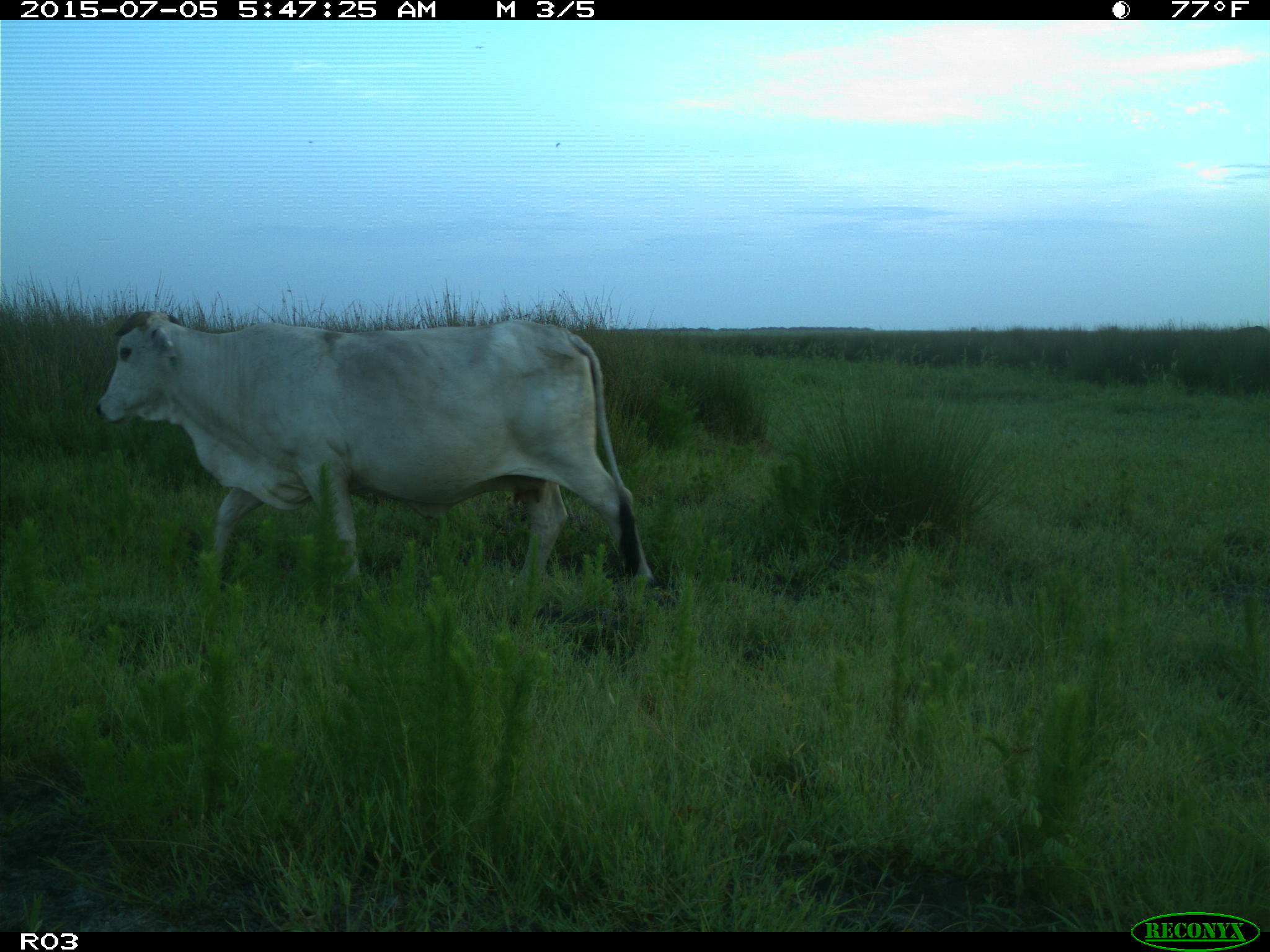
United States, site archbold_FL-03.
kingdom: Animalia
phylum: Chordata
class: Mammalia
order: Artiodactyla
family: Bovidae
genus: Bos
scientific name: Bos taurus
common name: domestic cow